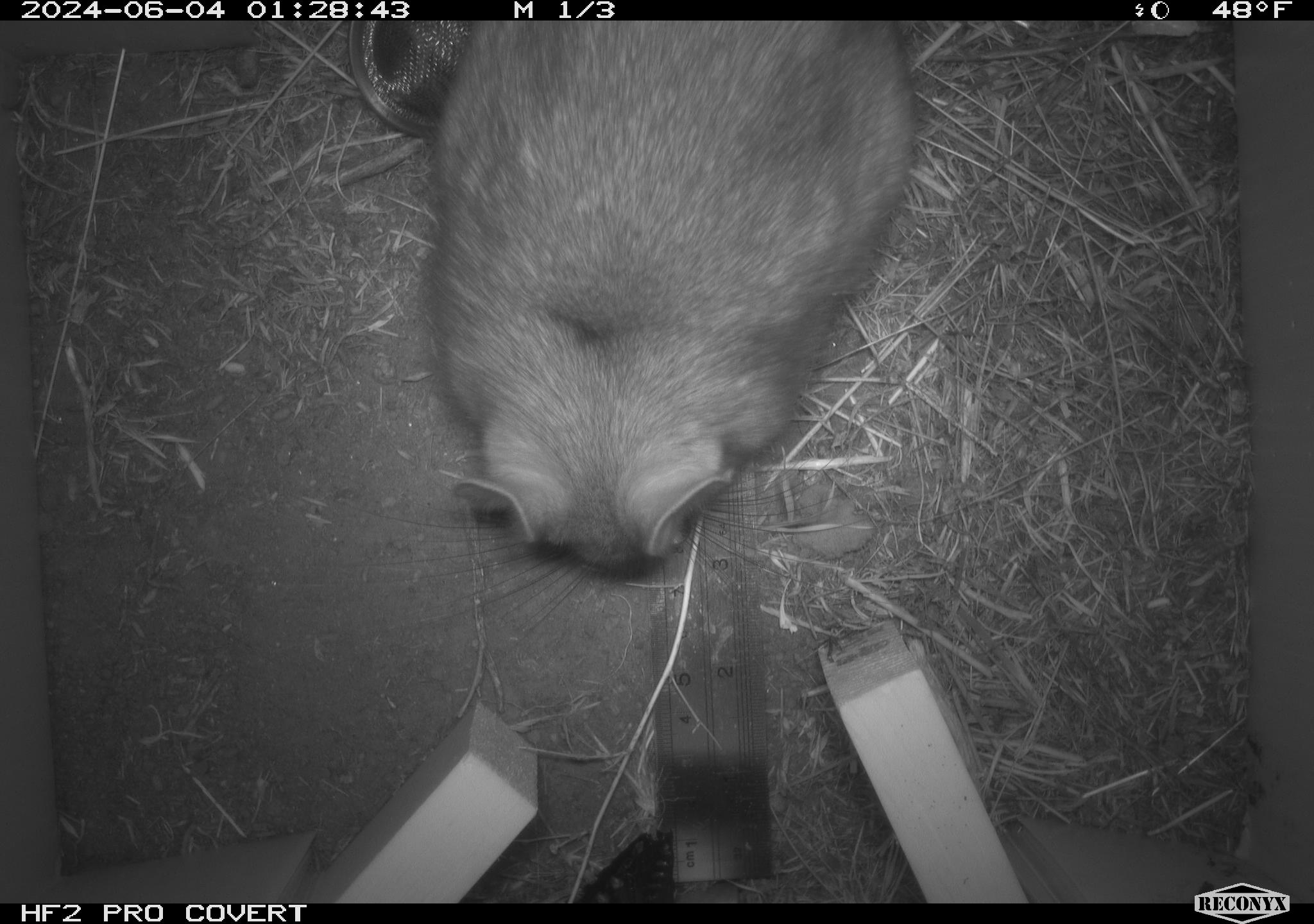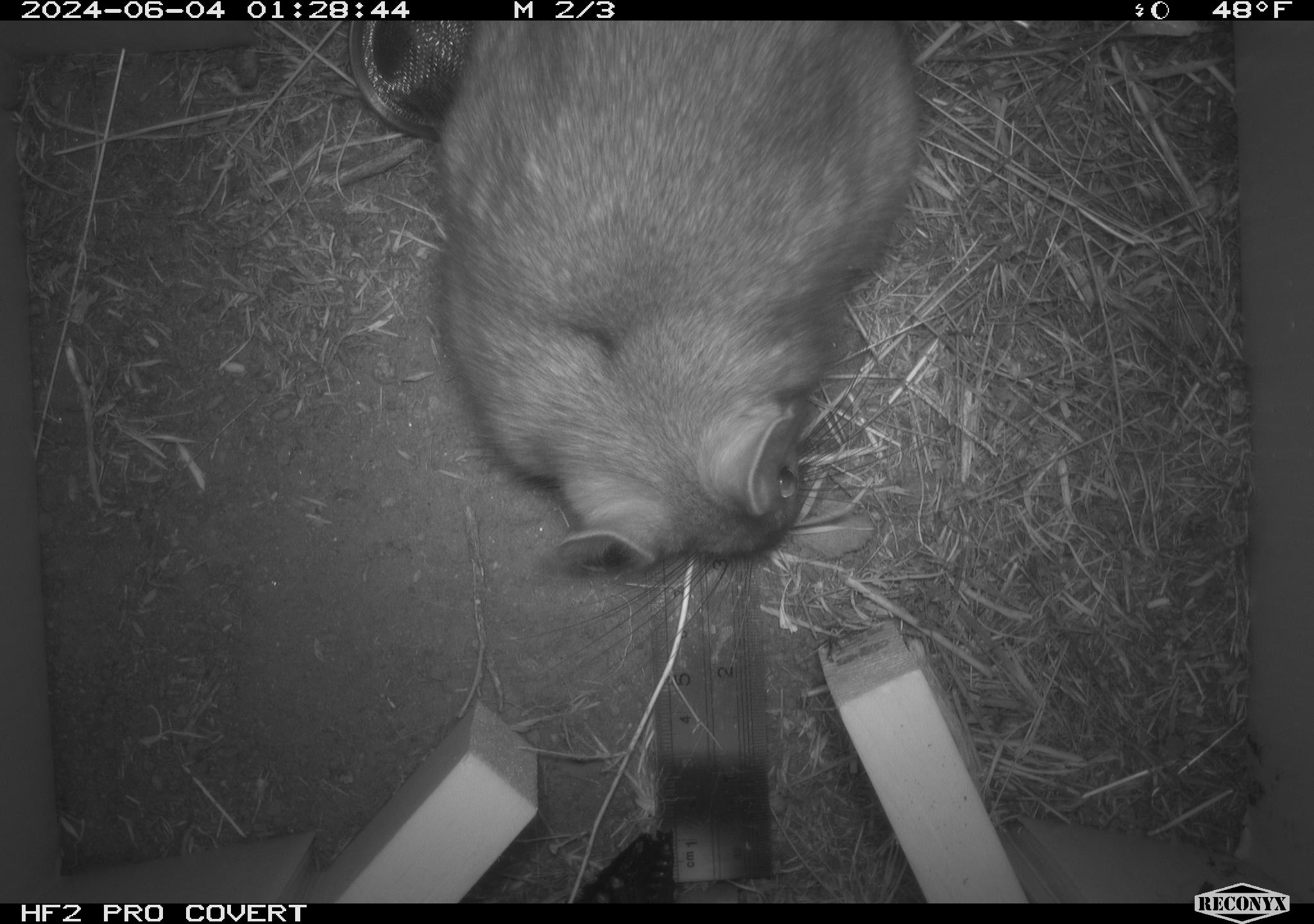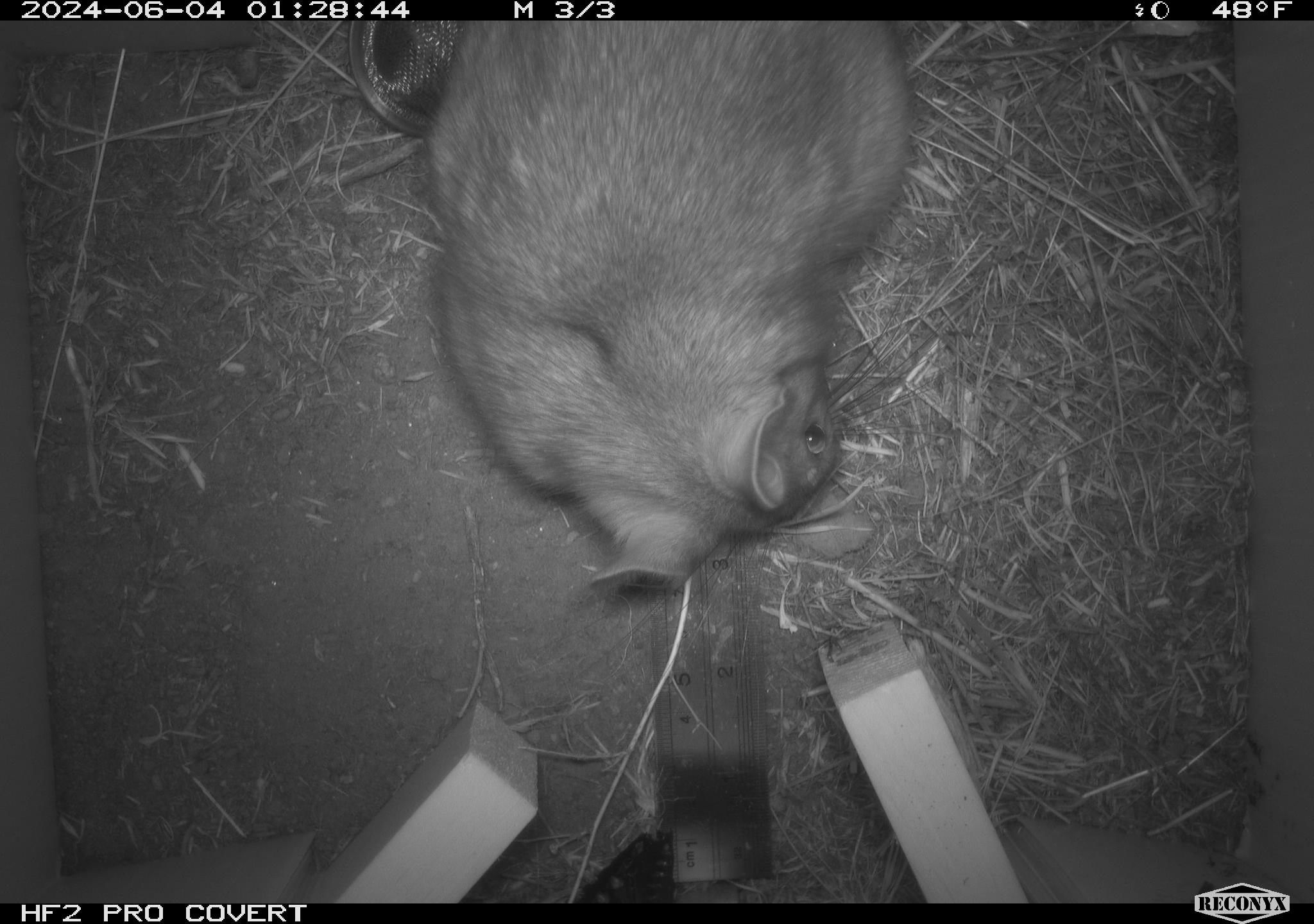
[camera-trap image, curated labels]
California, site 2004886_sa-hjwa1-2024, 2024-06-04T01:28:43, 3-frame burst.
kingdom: Animalia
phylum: Chordata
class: Mammalia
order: Rodentia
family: Cricetidae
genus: Neotoma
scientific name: Neotoma cinerea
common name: bushy-tailed woodrat